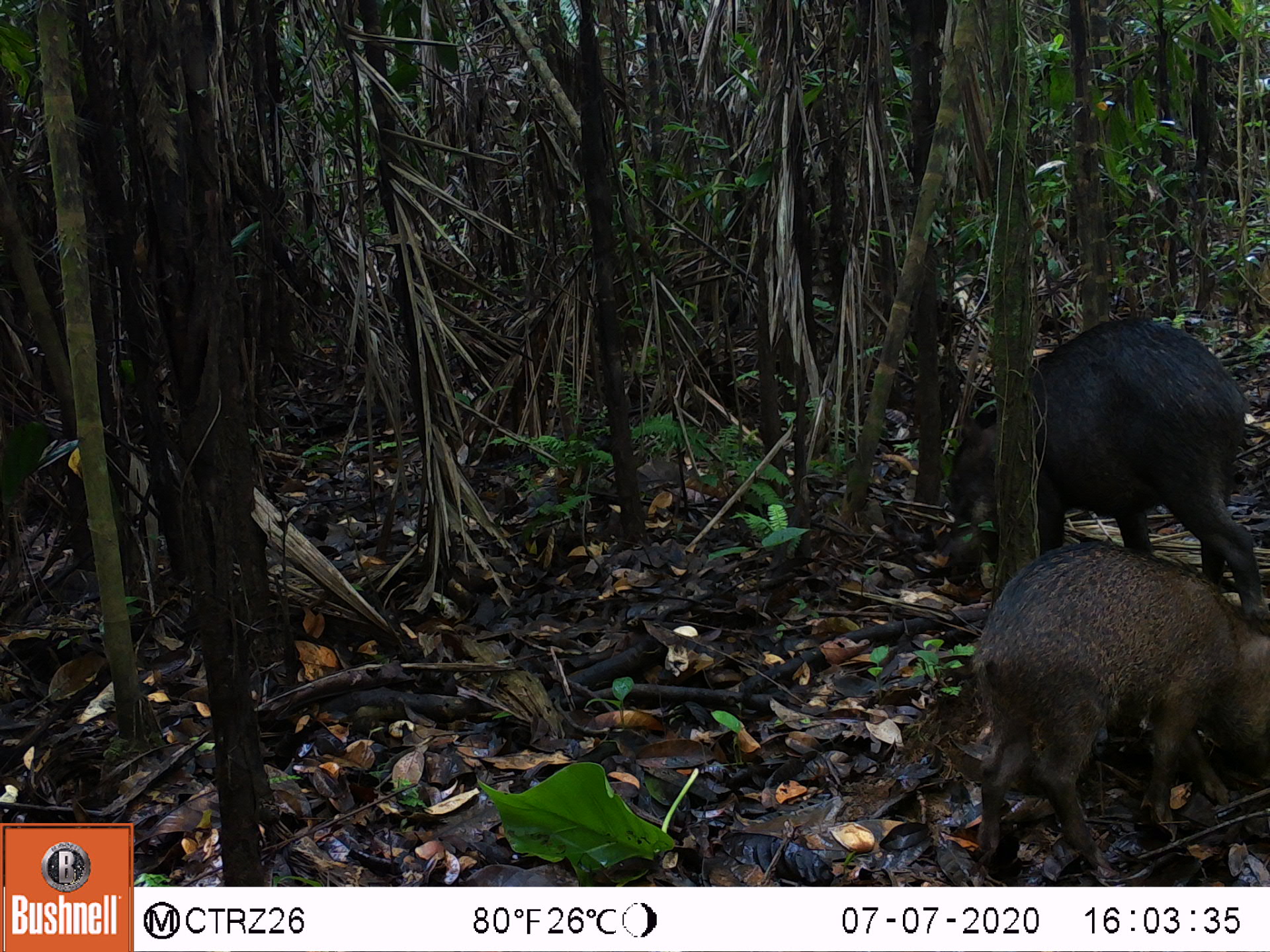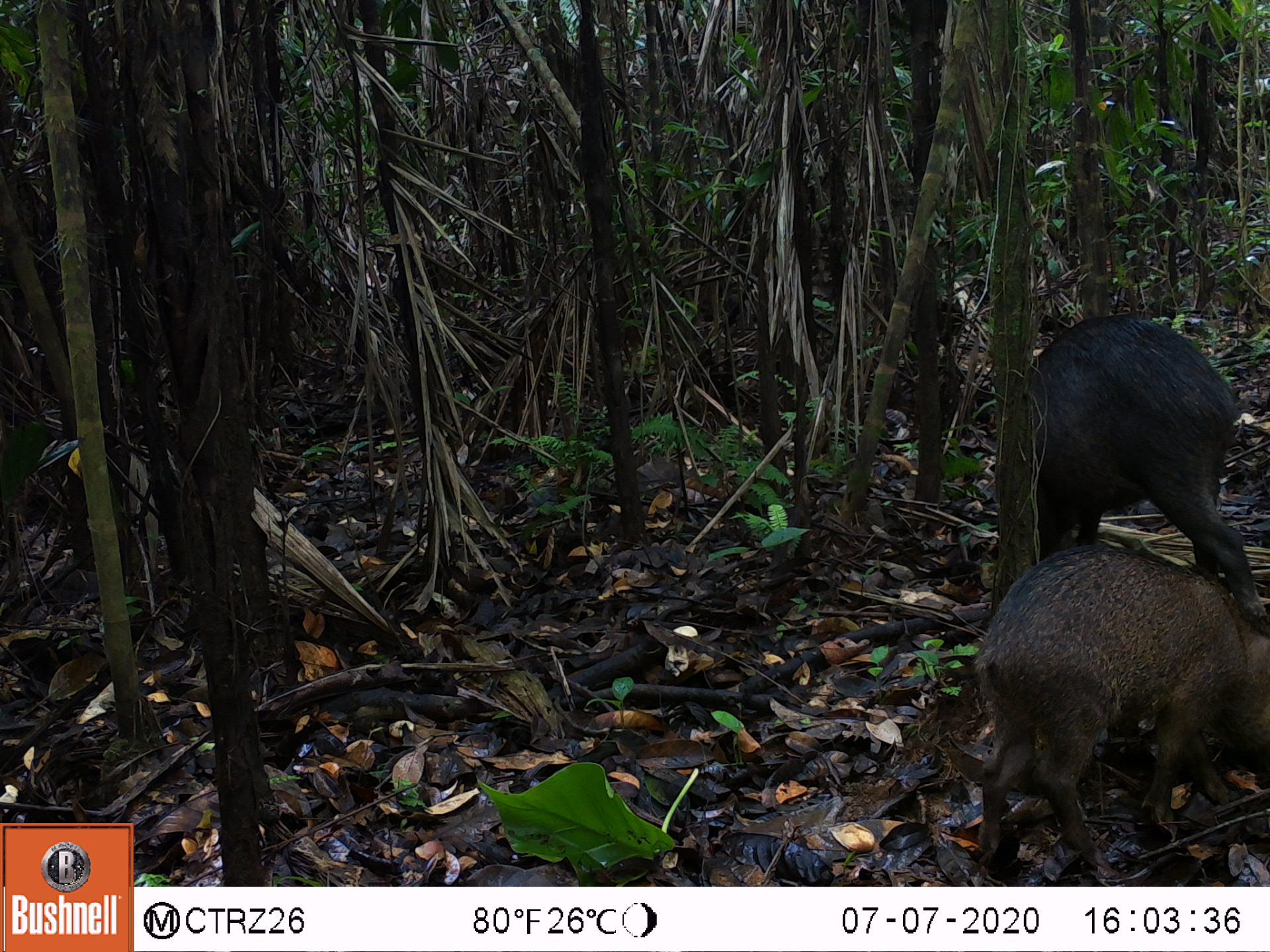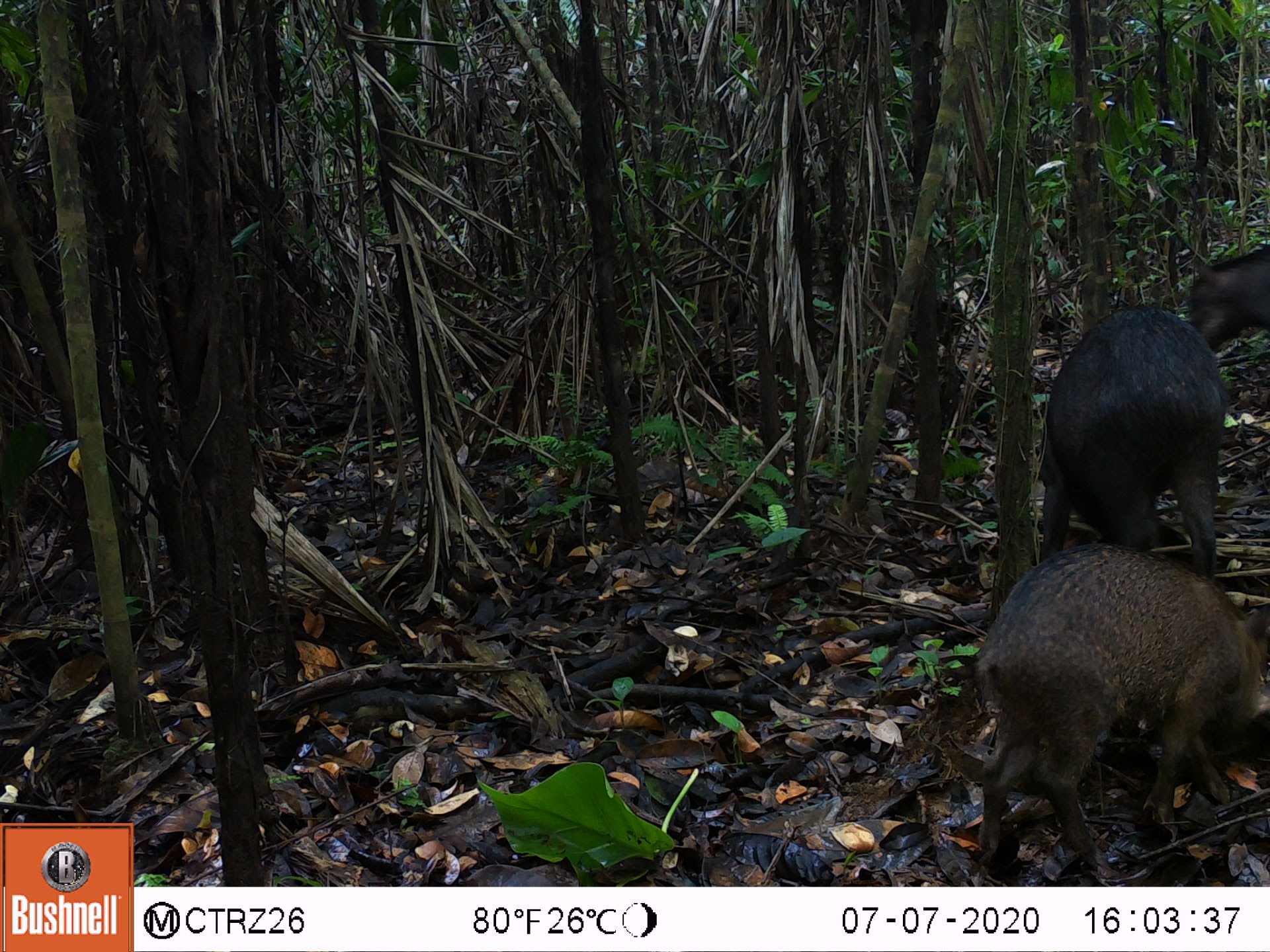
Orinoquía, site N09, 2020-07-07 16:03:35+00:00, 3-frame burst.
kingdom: Animalia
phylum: Chordata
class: Mammalia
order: Artiodactyla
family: Tayassuidae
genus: Tayassu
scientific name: Tayassu pecari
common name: white-lipped peccary